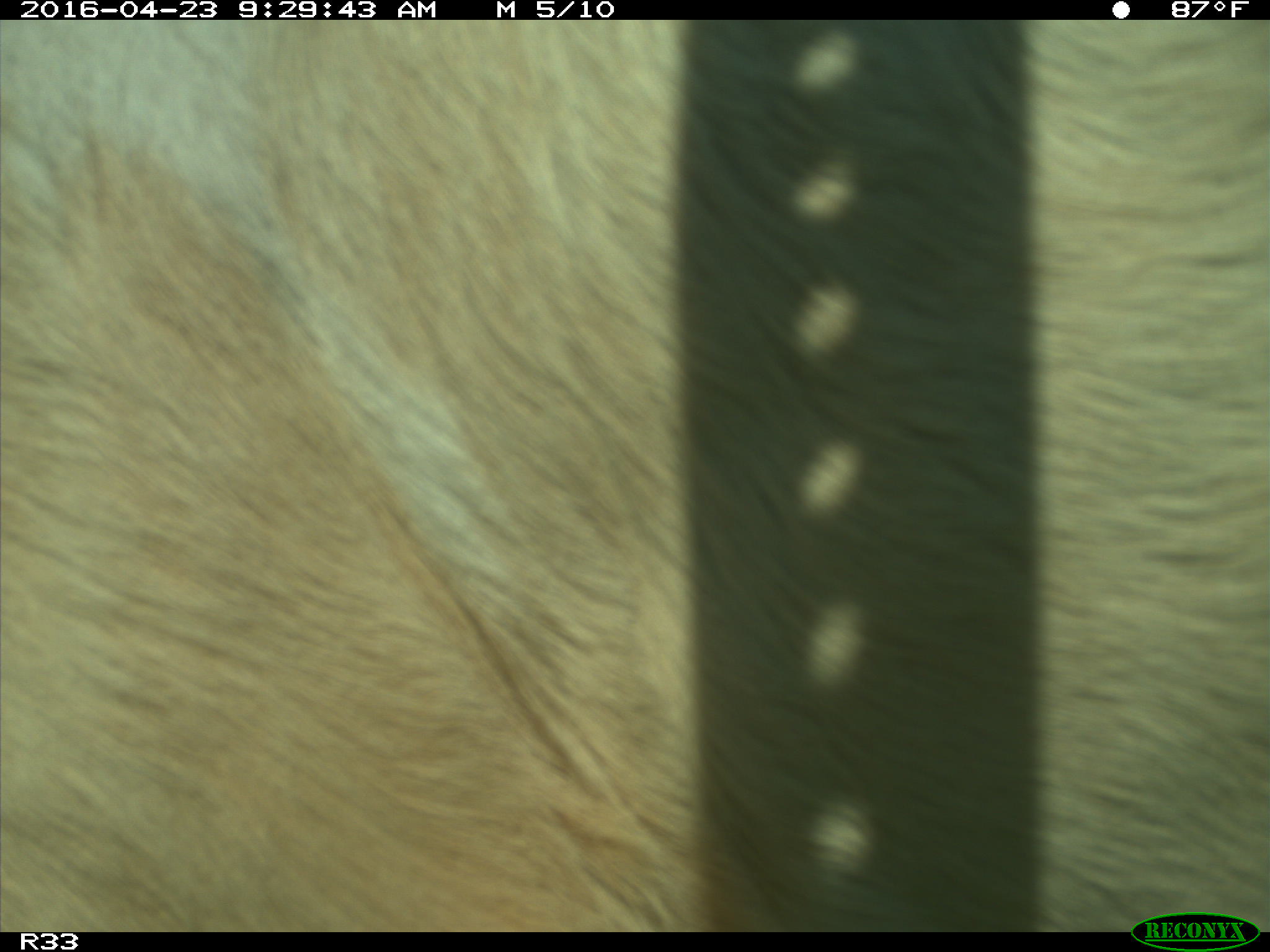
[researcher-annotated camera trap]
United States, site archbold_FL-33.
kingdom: Animalia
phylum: Chordata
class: Mammalia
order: Artiodactyla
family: Bovidae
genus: Bos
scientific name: Bos taurus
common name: domestic cow